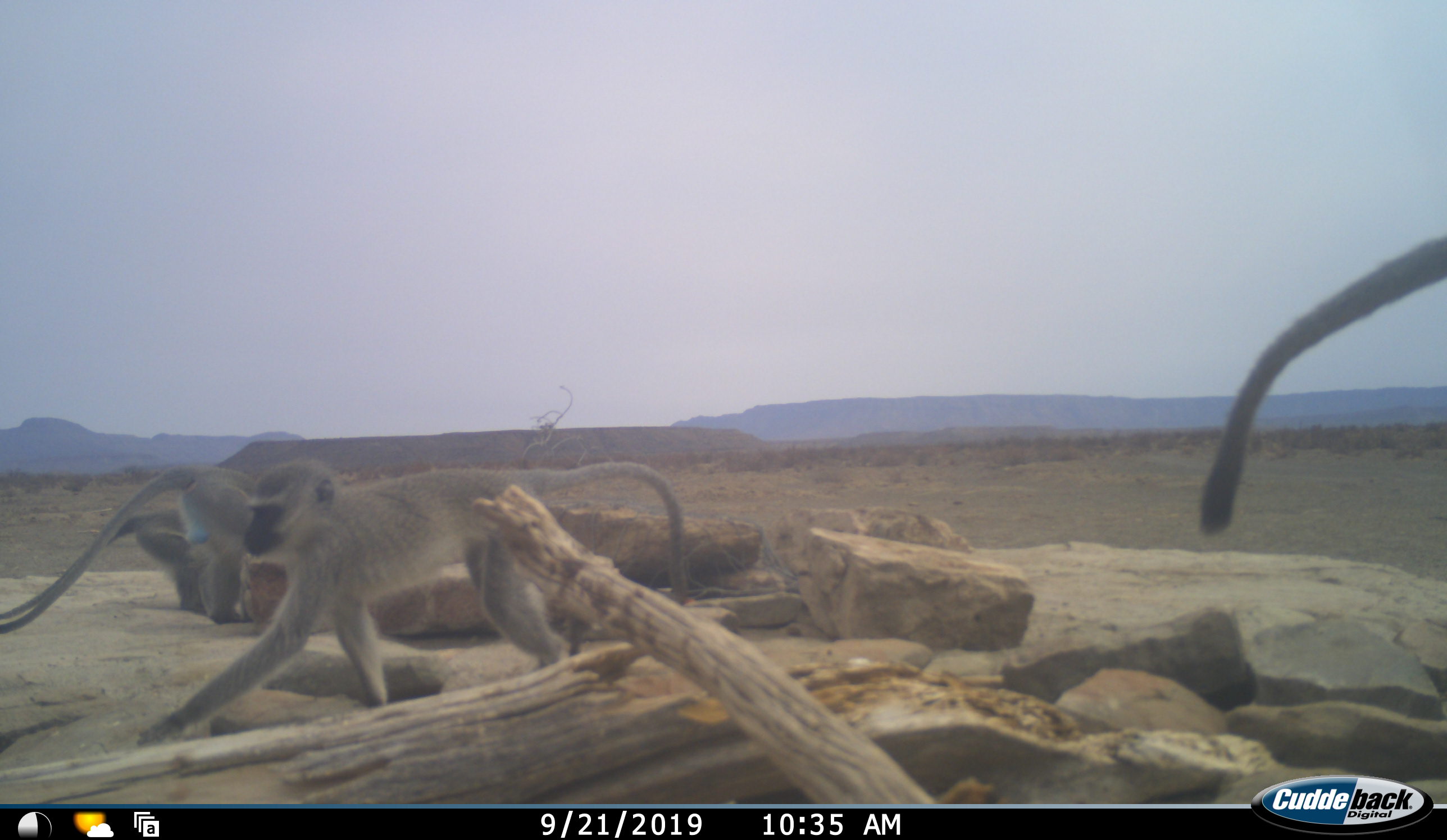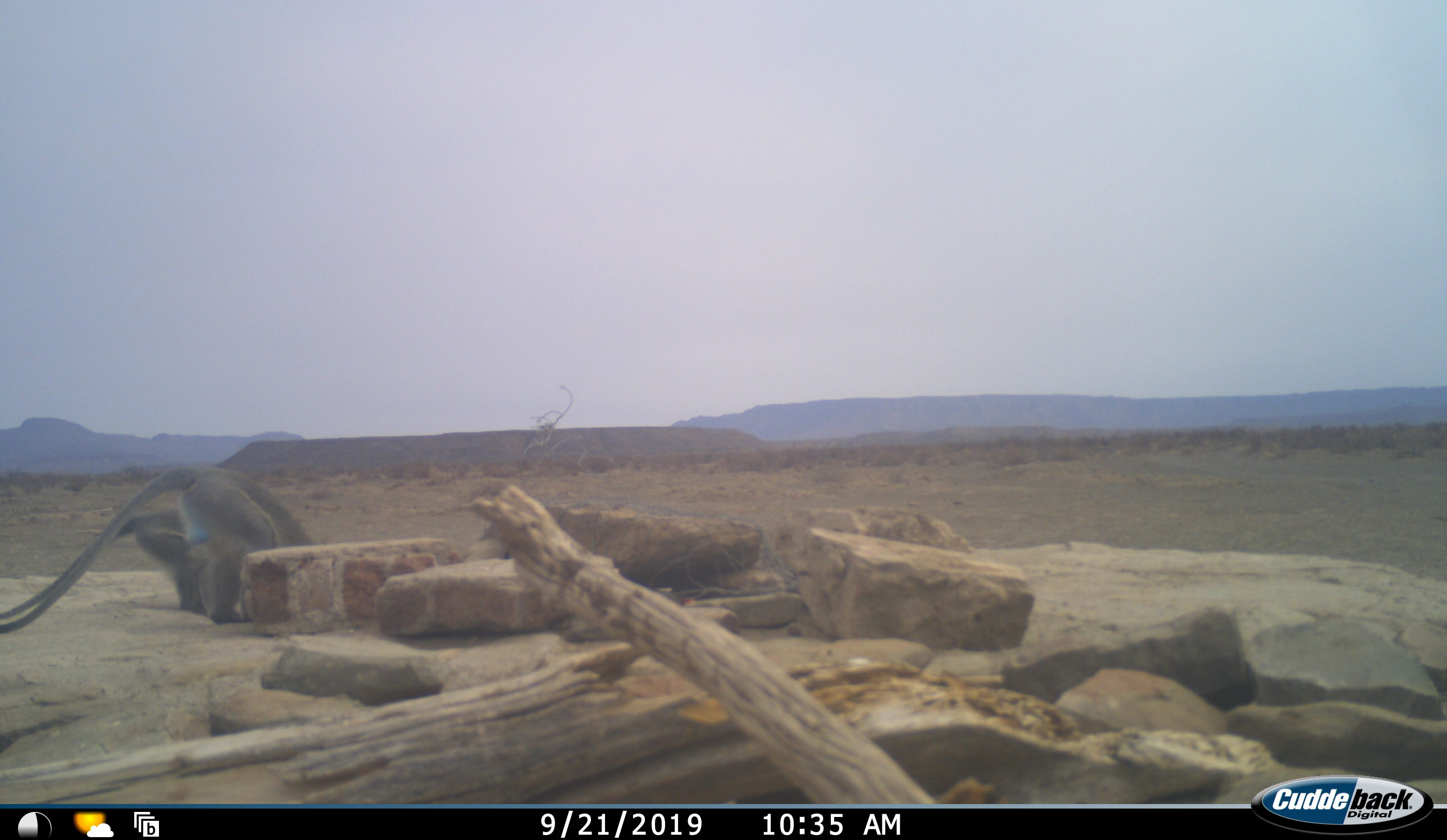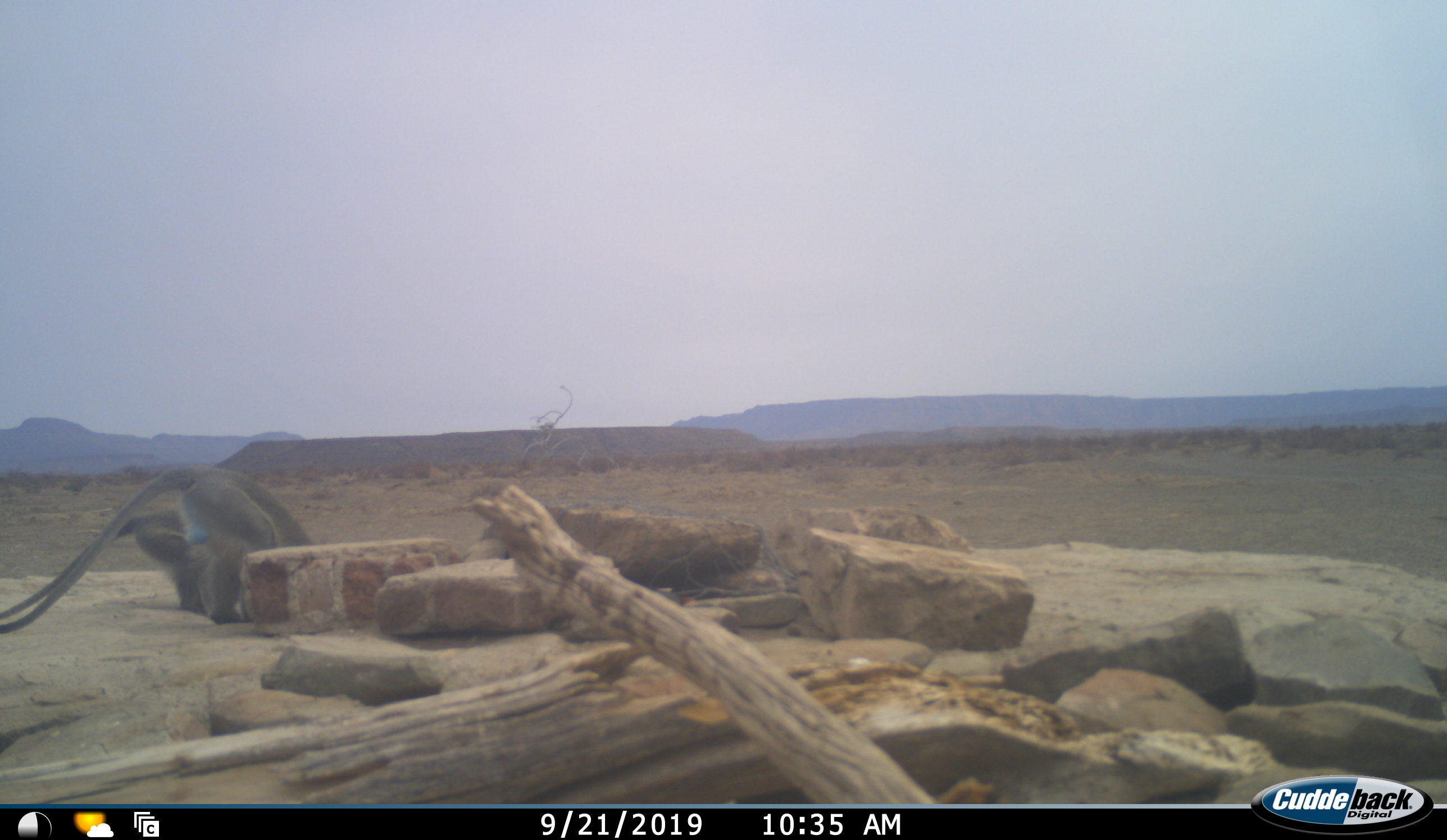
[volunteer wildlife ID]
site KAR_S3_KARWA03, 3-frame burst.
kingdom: Animalia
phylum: Chordata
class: Mammalia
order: Primates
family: Cercopithecidae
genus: Chlorocebus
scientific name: Chlorocebus pygerythrus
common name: vervet monkey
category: monkeyvervet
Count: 4.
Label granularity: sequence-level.